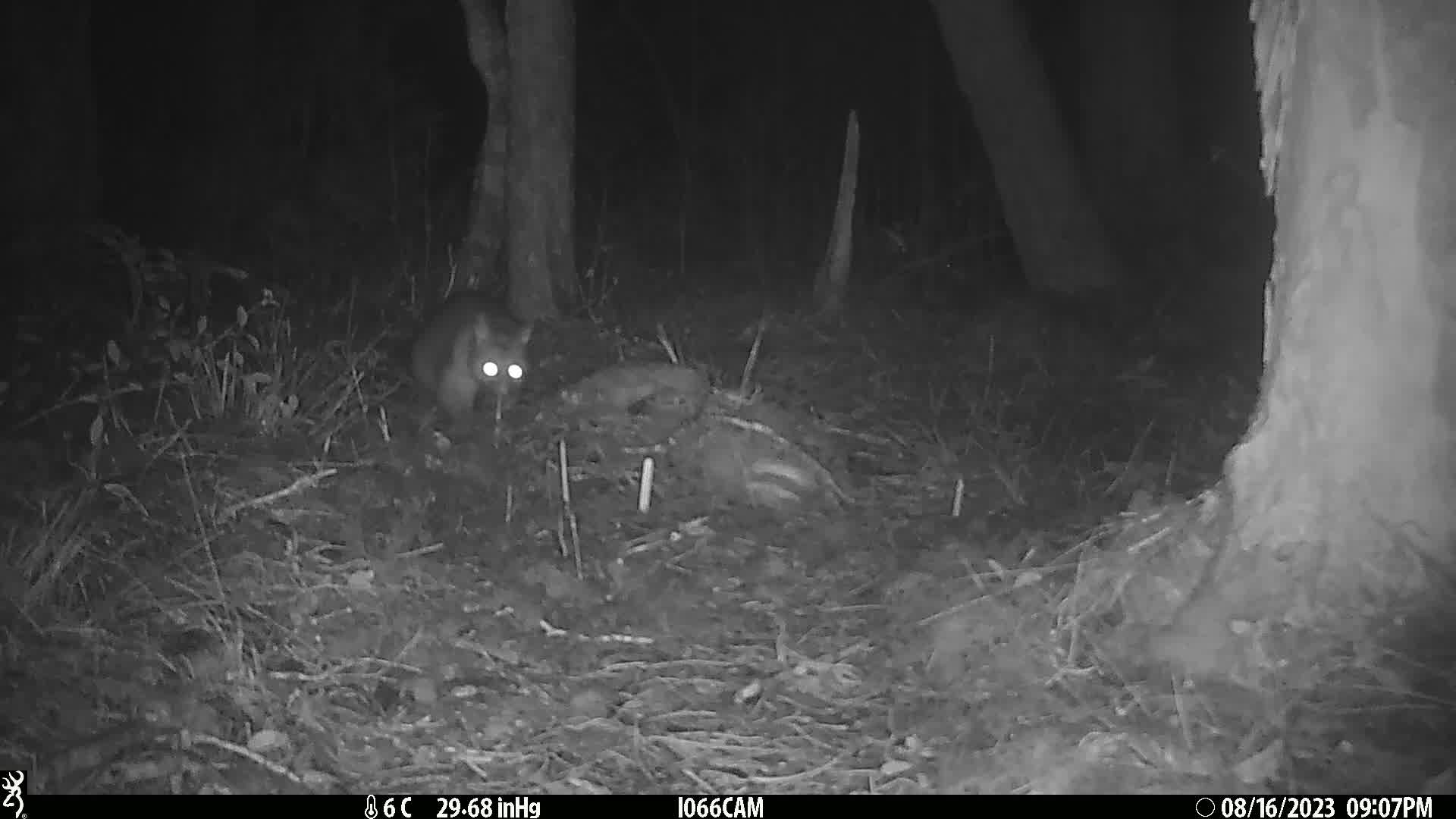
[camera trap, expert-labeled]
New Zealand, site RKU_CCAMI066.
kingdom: Animalia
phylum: Chordata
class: Mammalia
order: Diprotodontia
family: Phalangeridae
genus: Trichosurus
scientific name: Trichosurus vulpecula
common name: common brushtail possum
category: possum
Possum (common brushtail possum) (Trichosurus vulpecula).